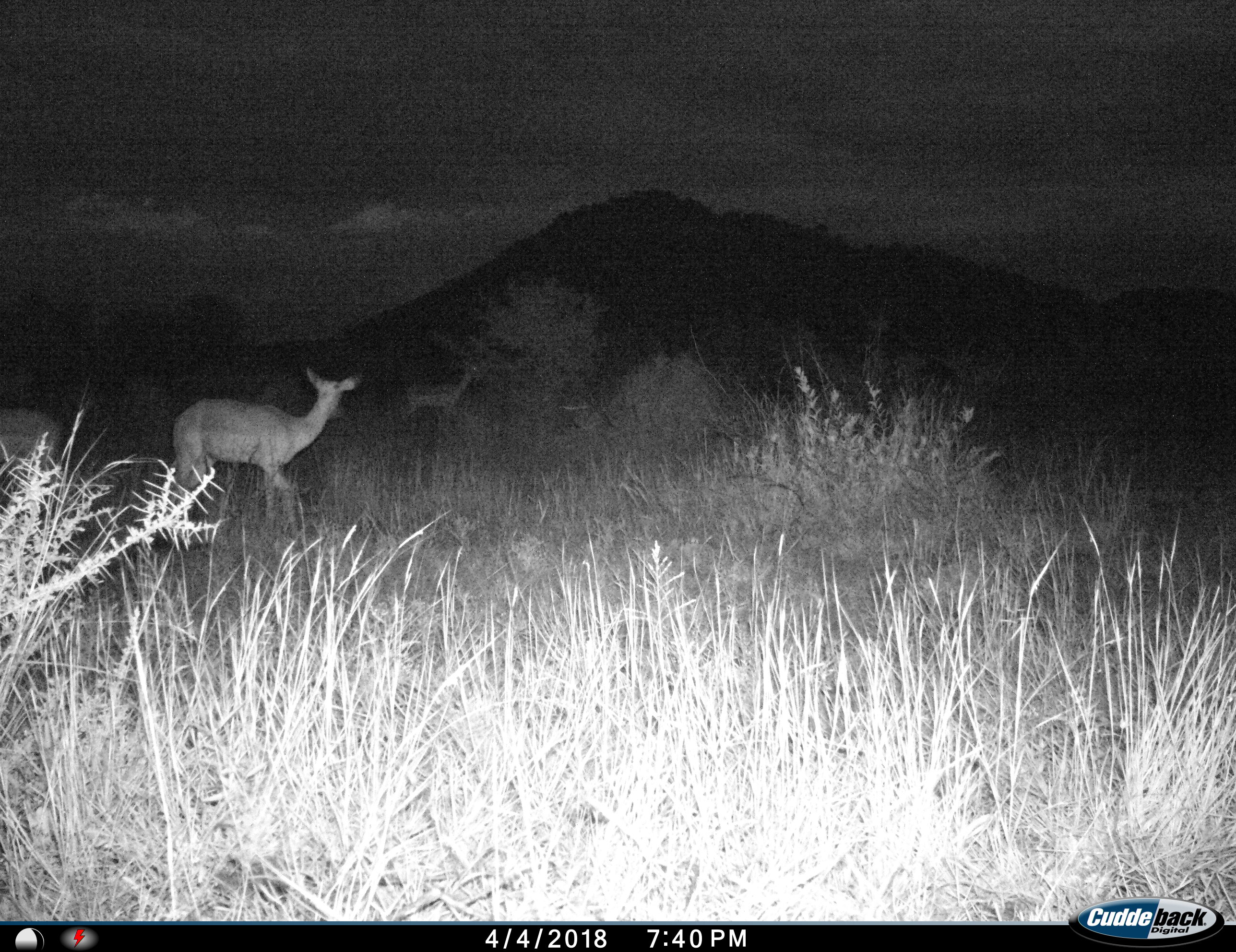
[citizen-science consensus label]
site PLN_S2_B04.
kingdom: Animalia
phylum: Chordata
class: Mammalia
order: Artiodactyla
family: Bovidae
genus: Aepyceros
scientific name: Aepyceros melampus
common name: impala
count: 1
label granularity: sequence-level